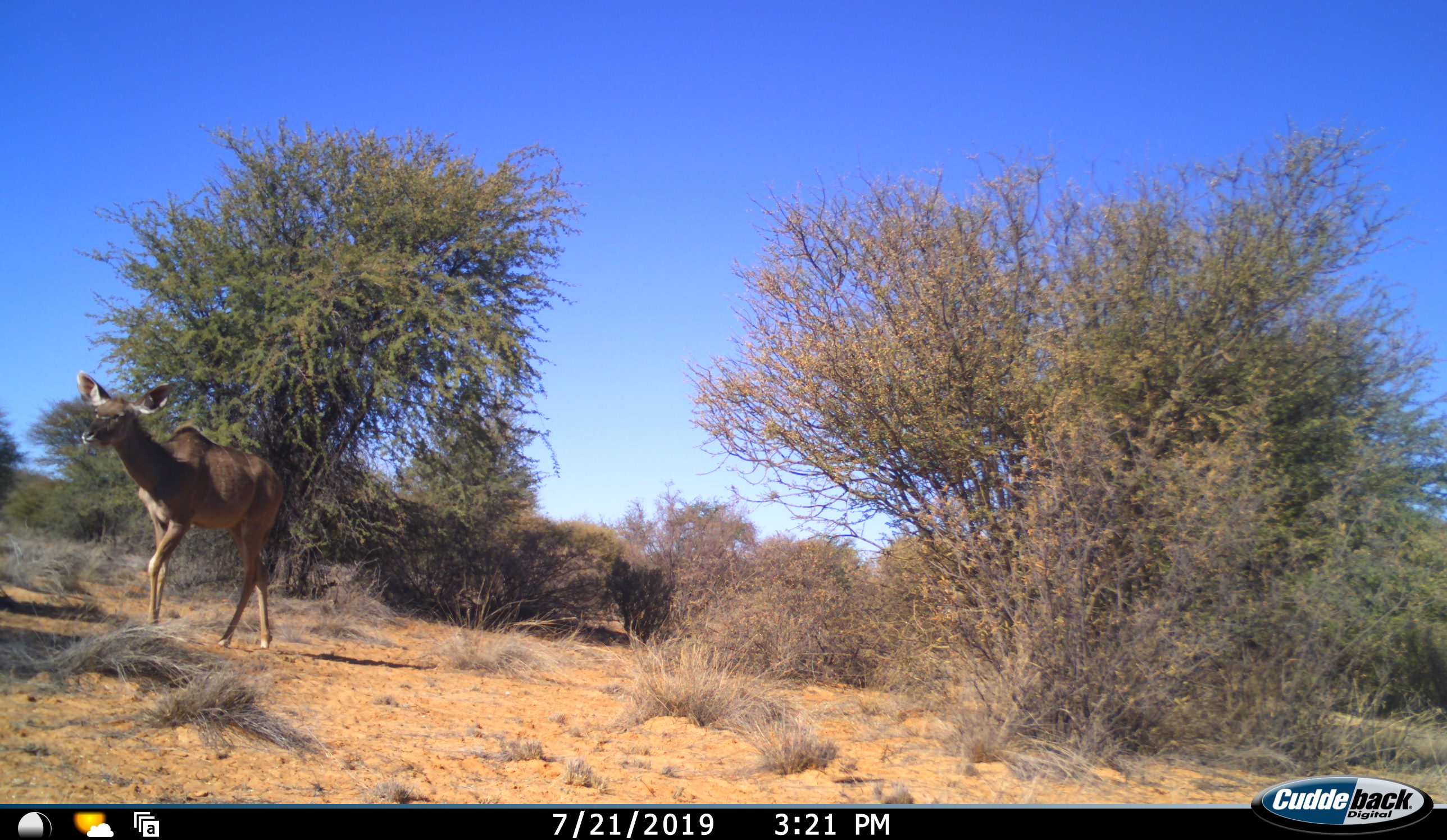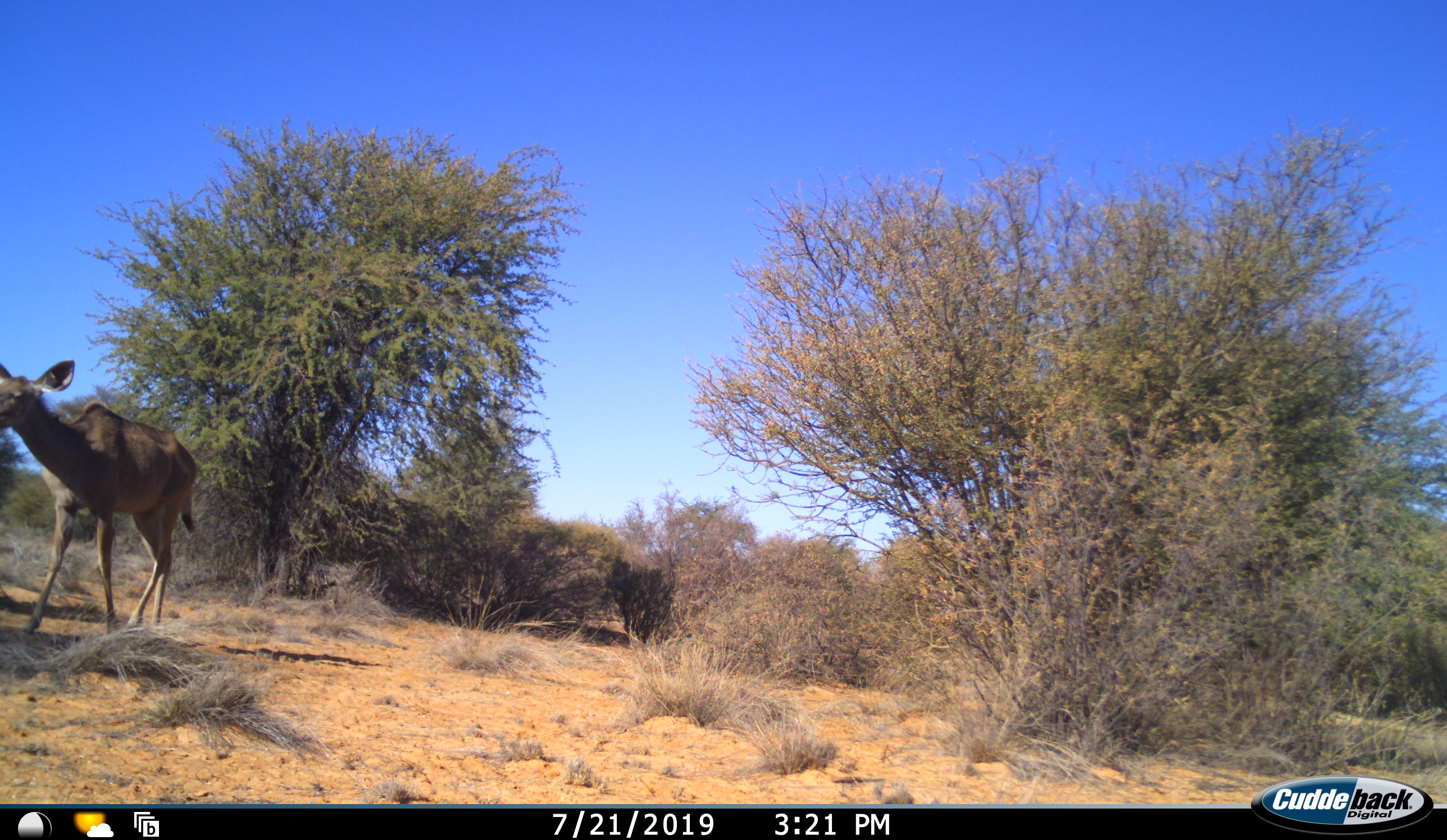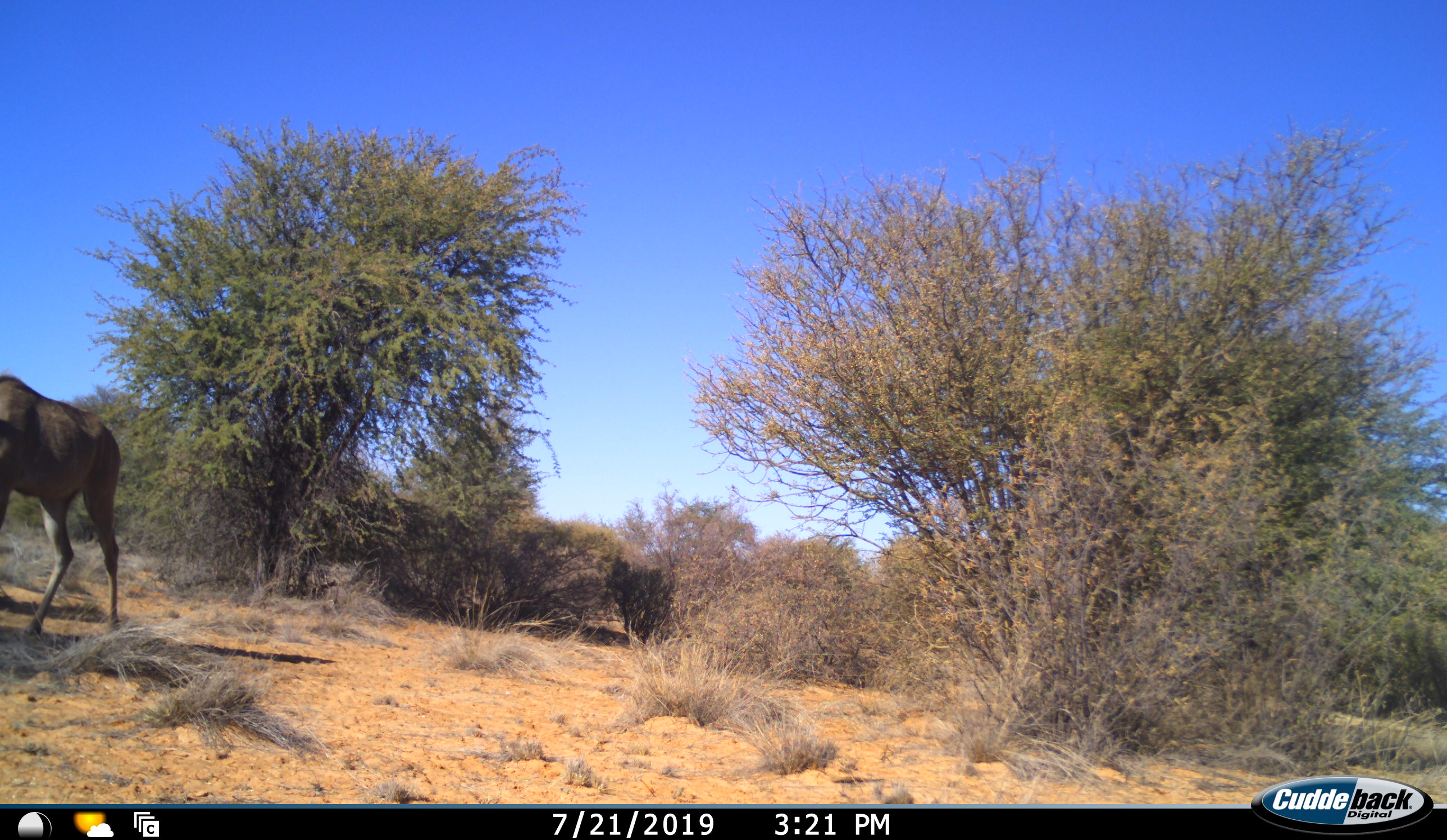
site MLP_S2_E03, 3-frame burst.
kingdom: Animalia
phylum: Chordata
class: Mammalia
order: Artiodactyla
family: Bovidae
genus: Tragelaphus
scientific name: Tragelaphus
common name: kudu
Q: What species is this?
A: Kudu (Tragelaphus).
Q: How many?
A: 1.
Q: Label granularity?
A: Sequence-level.